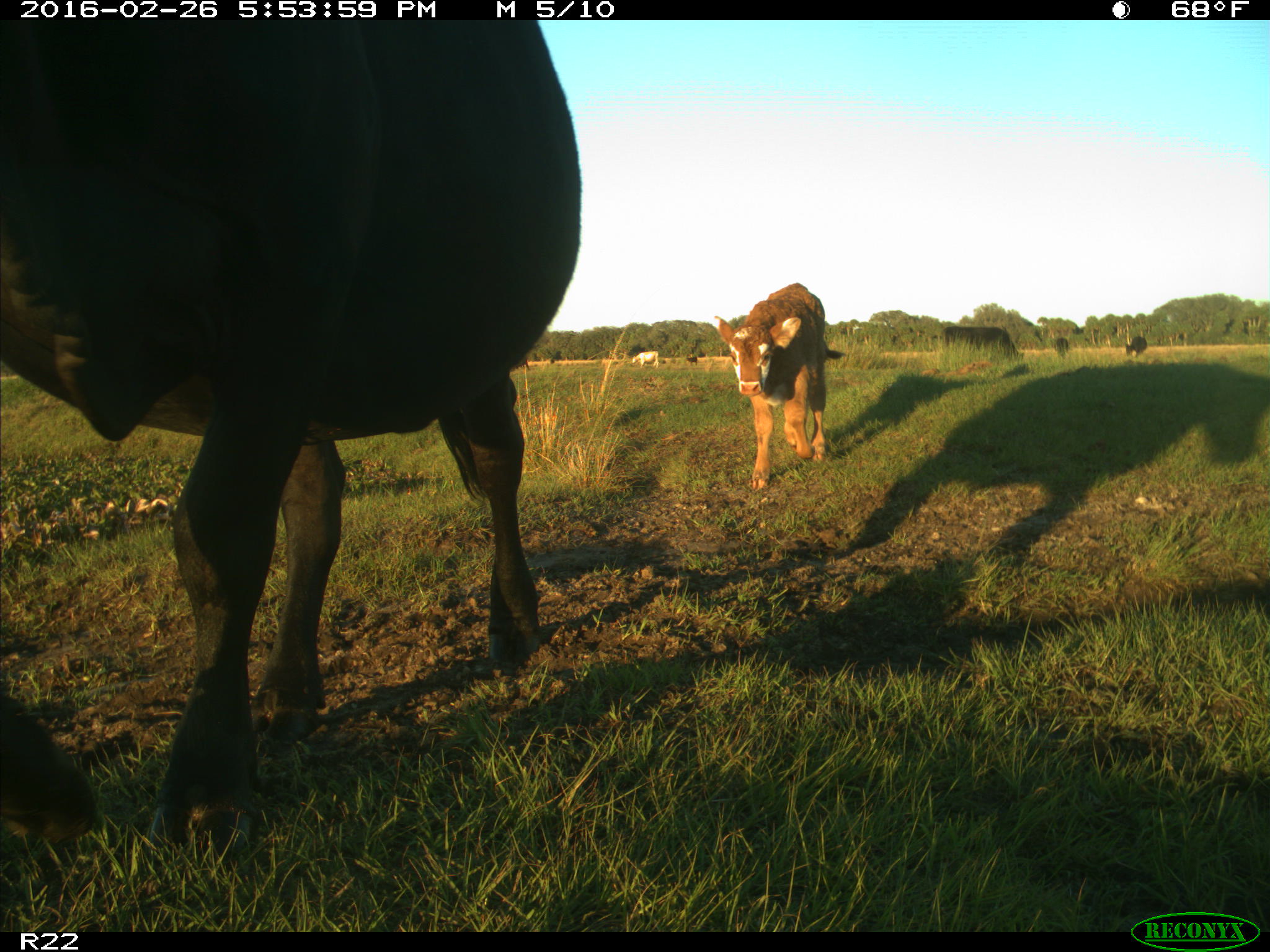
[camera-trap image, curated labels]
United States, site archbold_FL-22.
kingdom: Animalia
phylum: Chordata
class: Mammalia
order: Artiodactyla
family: Bovidae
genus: Bos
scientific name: Bos taurus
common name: domestic cow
Bos taurus (domestic cow).